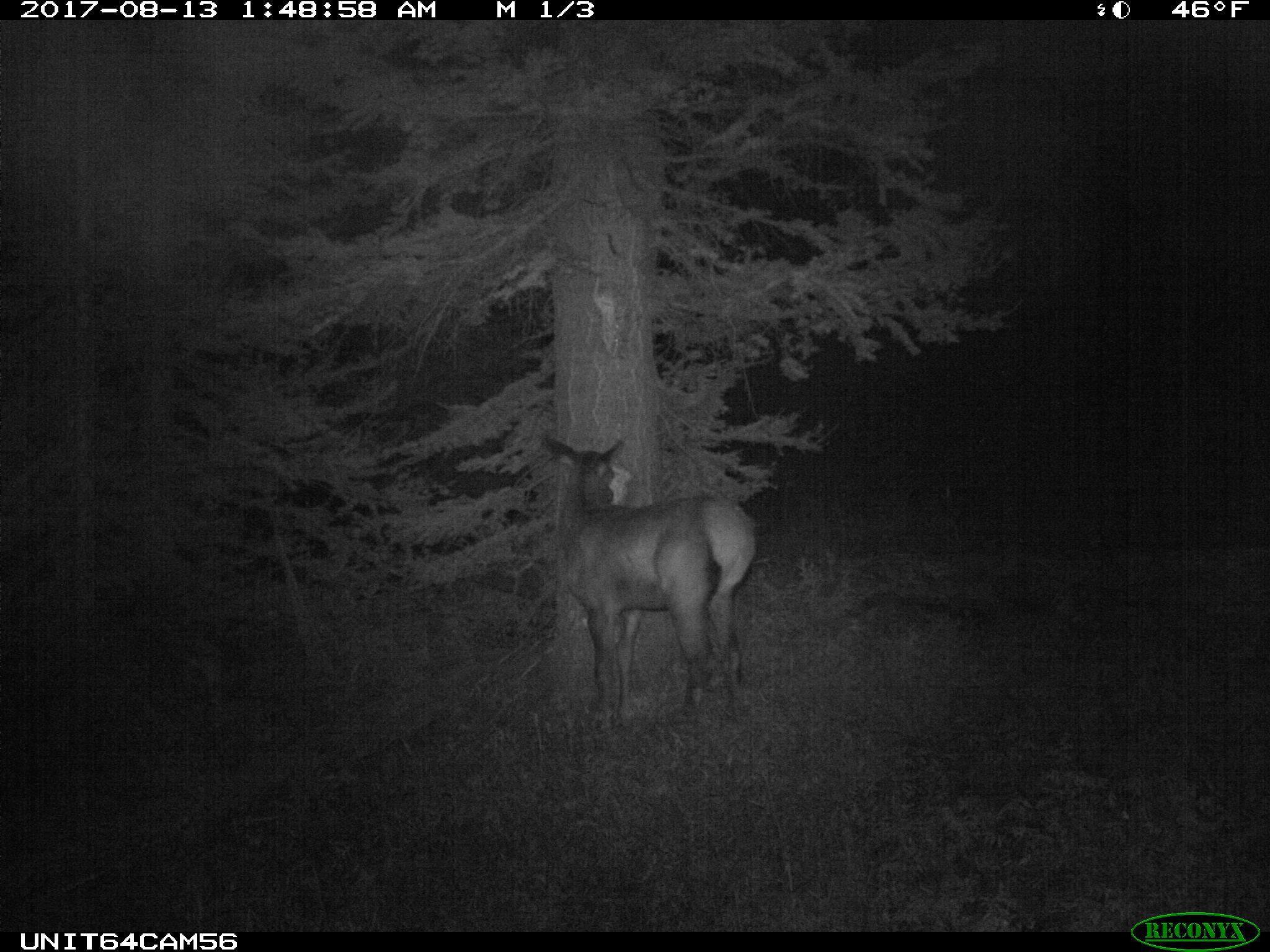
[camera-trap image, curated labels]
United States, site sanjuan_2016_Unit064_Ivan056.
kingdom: Animalia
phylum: Chordata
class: Mammalia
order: Artiodactyla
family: Cervidae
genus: Cervus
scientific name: Cervus elaphus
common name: red deer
Cervus elaphus (red deer).